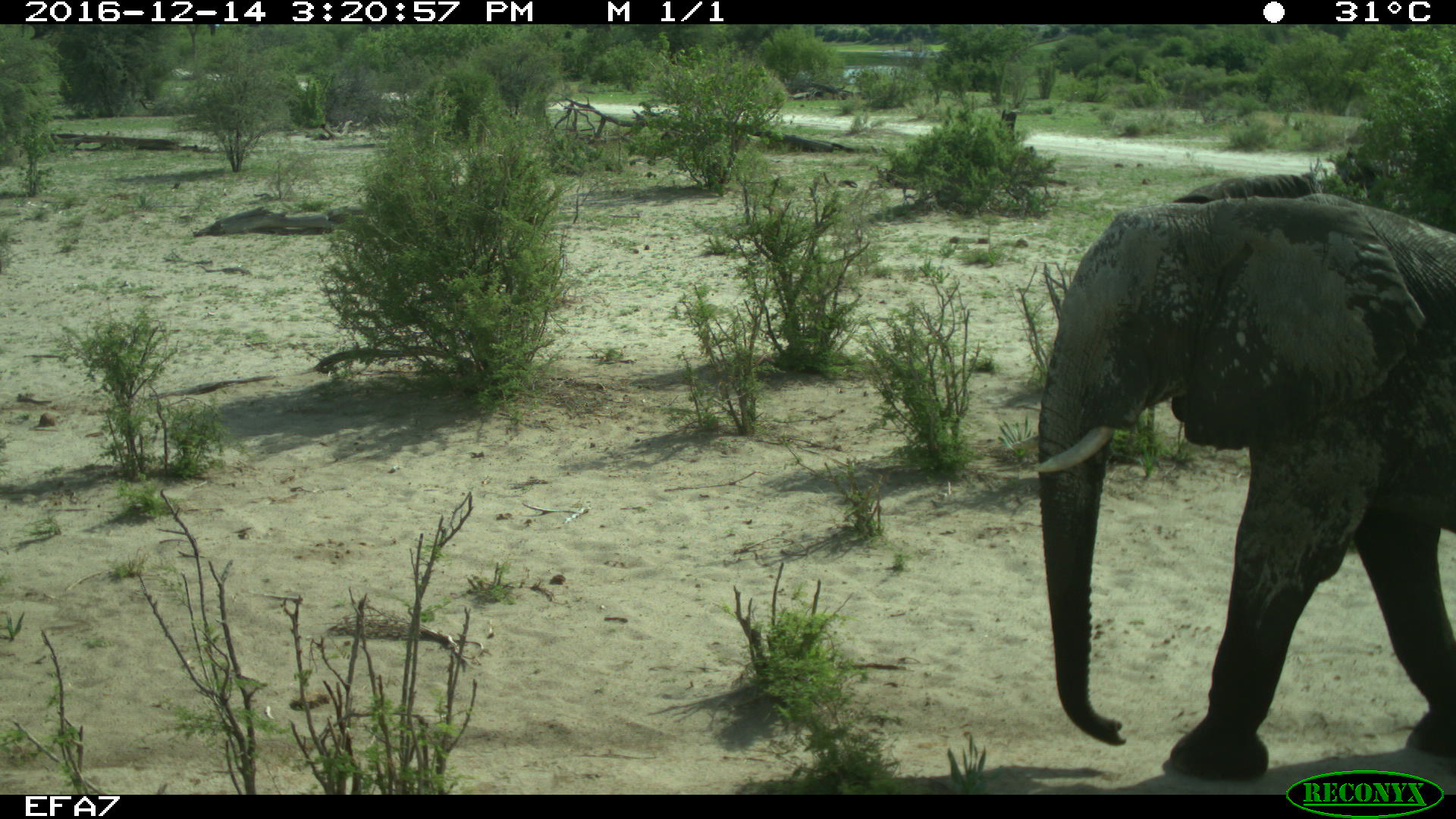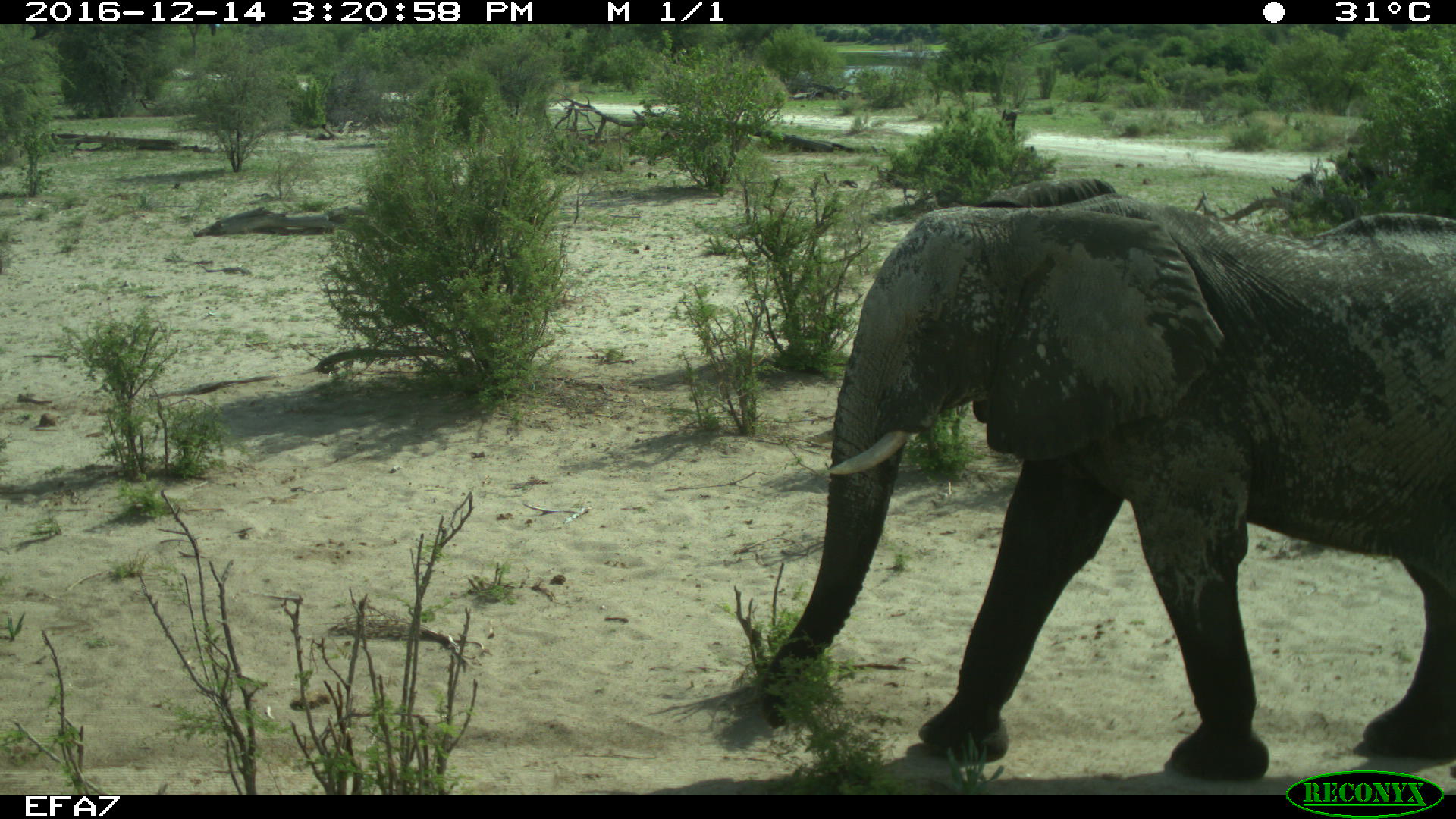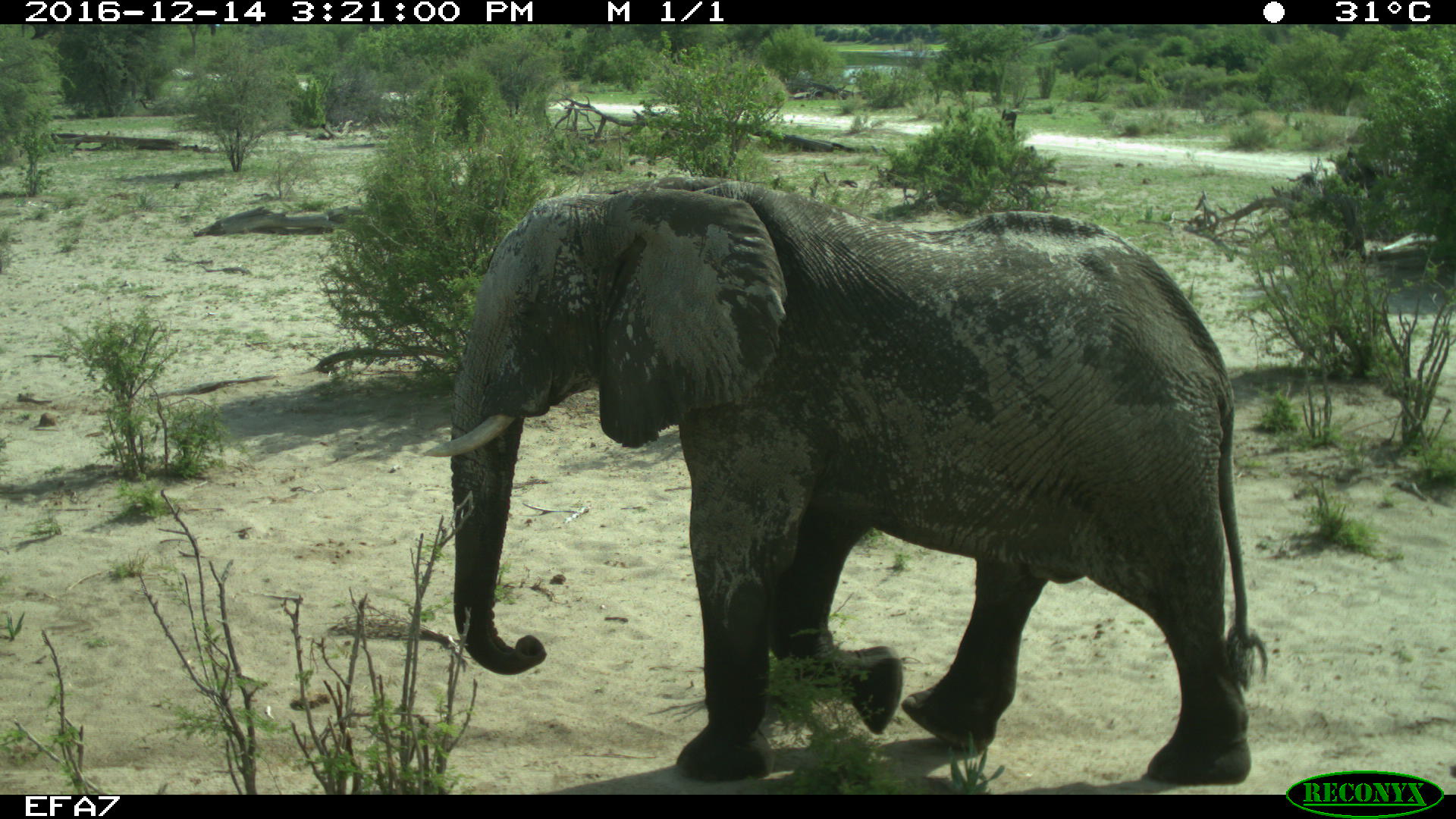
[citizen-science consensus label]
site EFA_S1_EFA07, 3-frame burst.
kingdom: Animalia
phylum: Chordata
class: Mammalia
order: Proboscidea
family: Elephantidae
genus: Loxodonta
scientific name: Loxodonta africana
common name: african bush elephant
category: elephant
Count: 1.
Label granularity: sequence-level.